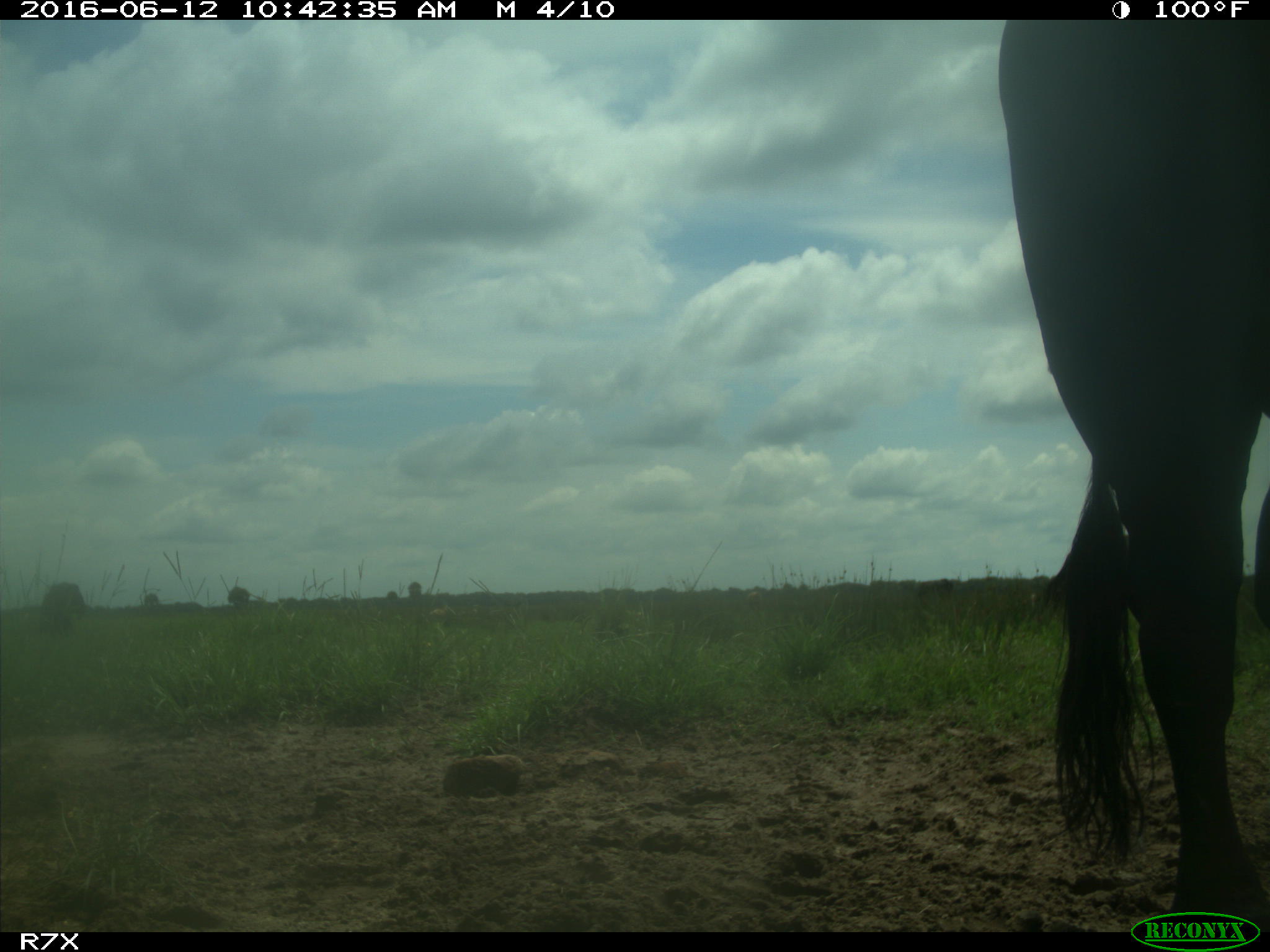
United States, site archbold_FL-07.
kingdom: Animalia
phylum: Chordata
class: Mammalia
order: Artiodactyla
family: Bovidae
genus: Bos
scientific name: Bos taurus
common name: domestic cow